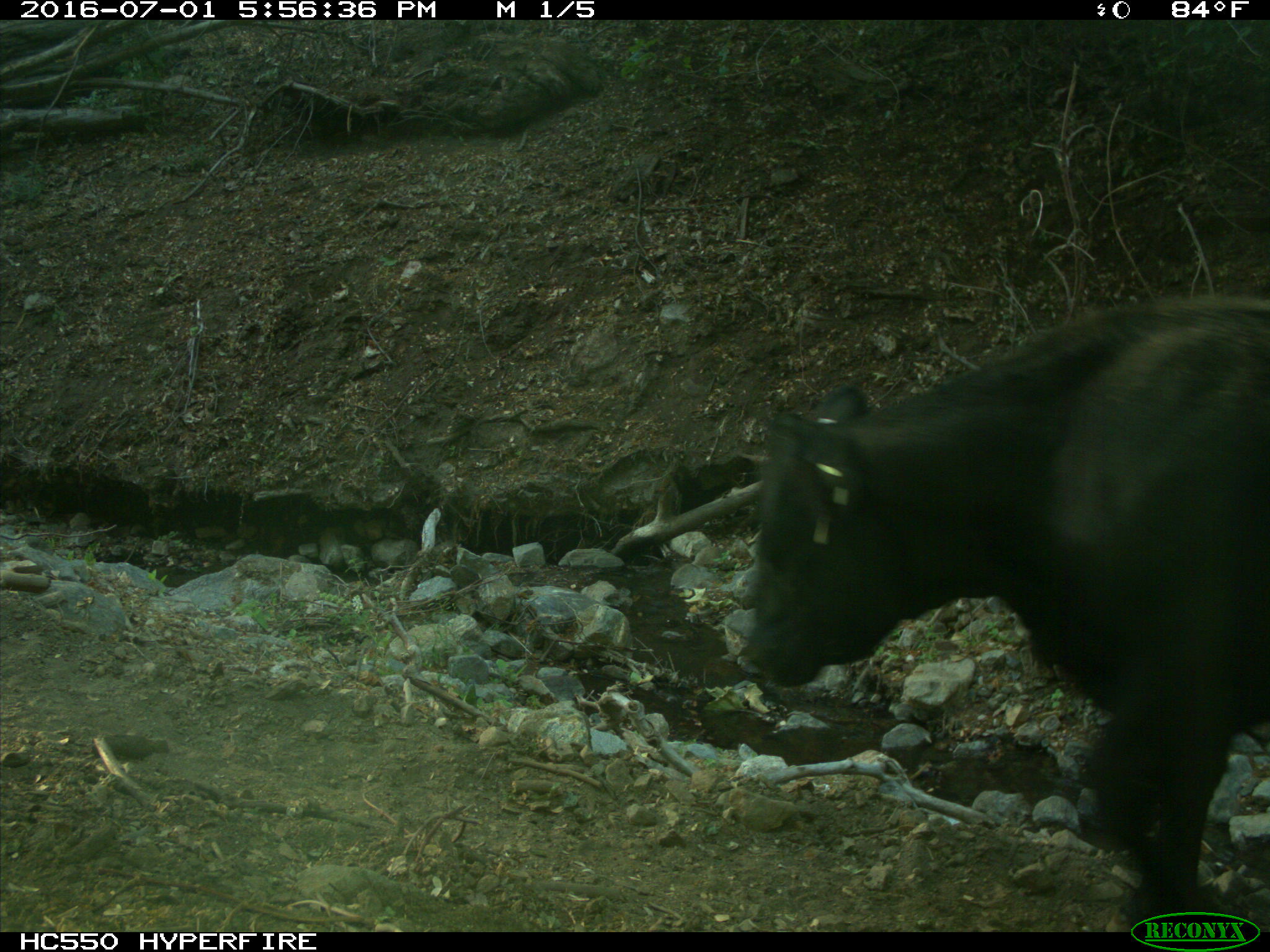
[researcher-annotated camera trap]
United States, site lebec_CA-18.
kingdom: Animalia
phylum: Chordata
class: Mammalia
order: Artiodactyla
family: Bovidae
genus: Bos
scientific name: Bos taurus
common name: domestic cow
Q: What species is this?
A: Bos taurus (domestic cow).